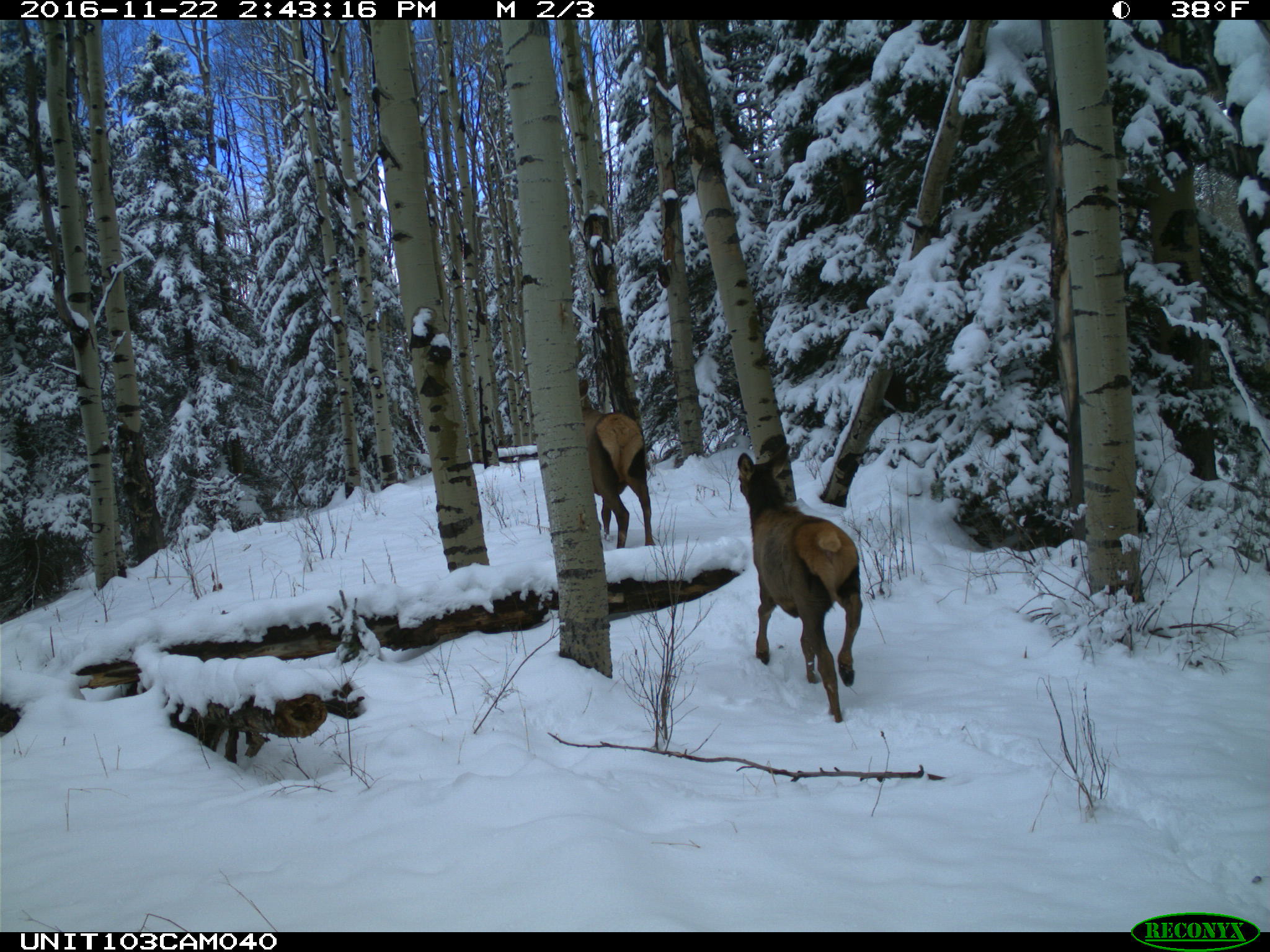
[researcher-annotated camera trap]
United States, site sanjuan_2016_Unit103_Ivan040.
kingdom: Animalia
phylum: Chordata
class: Mammalia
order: Artiodactyla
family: Cervidae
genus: Cervus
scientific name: Cervus elaphus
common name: red deer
Cervus elaphus (red deer).